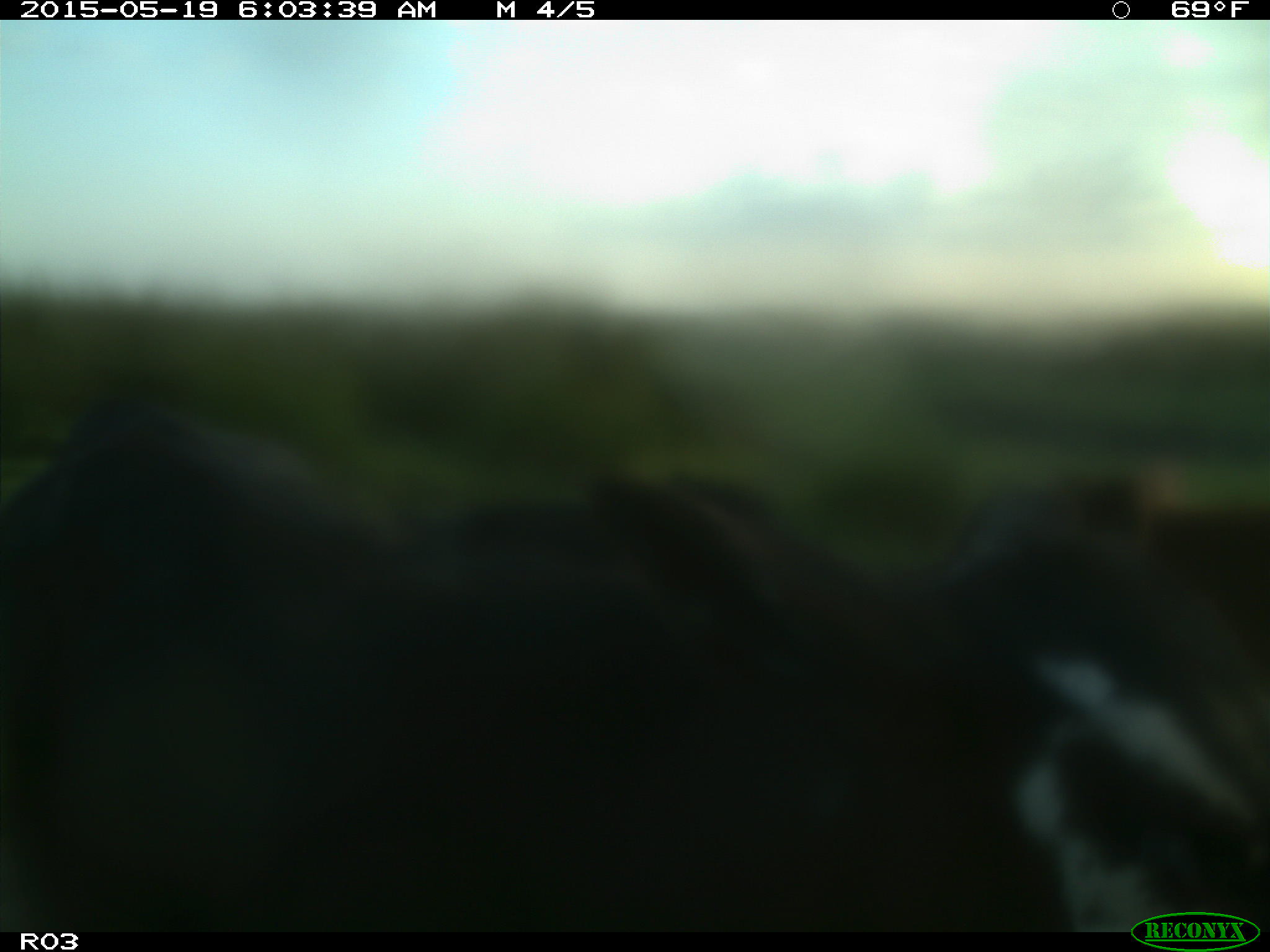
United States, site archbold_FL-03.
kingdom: Animalia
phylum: Chordata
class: Mammalia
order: Artiodactyla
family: Bovidae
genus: Bos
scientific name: Bos taurus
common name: domestic cow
Bos taurus (domestic cow).